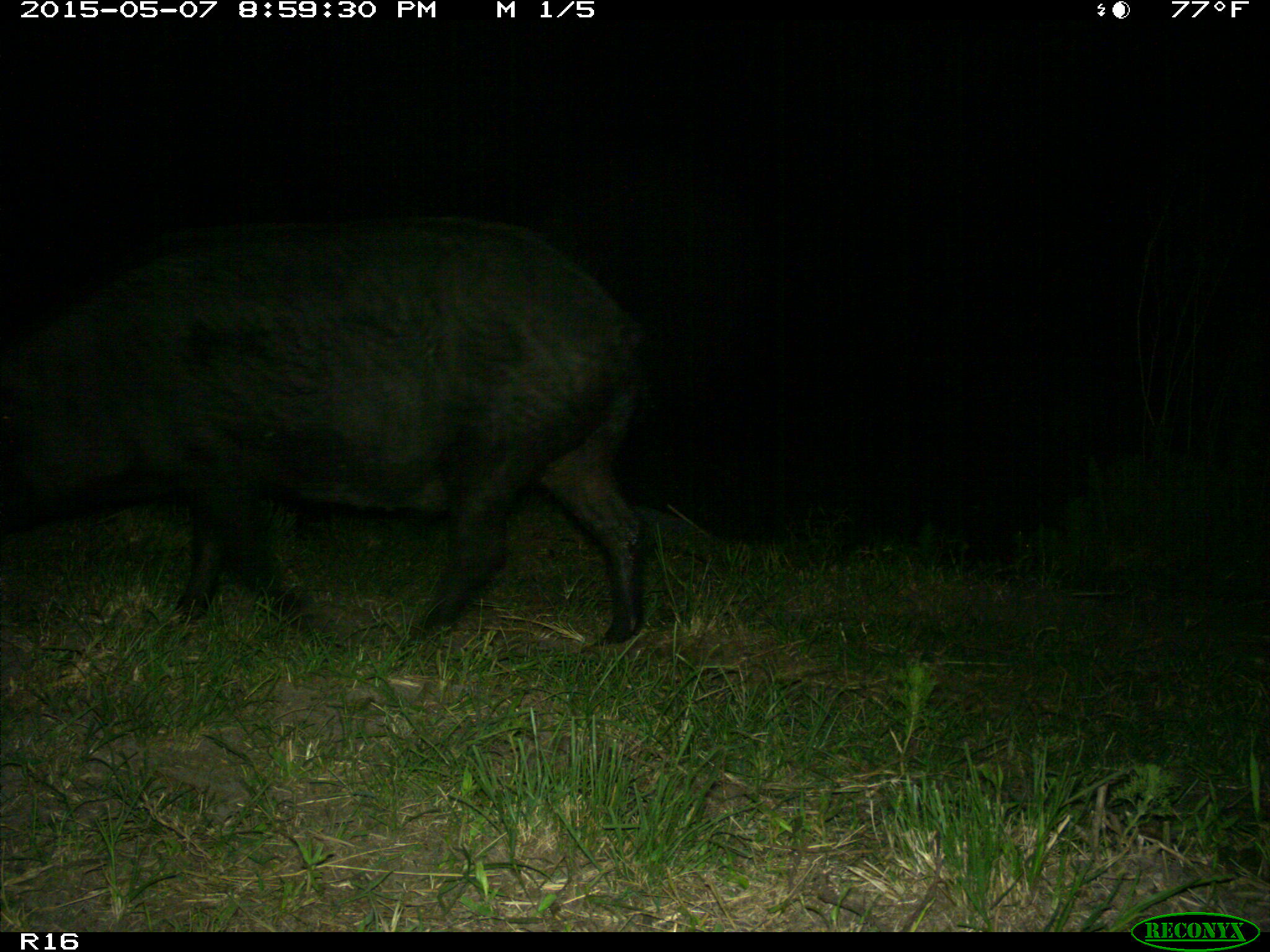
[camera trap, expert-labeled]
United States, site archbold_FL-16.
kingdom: Animalia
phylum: Chordata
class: Mammalia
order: Artiodactyla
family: Suidae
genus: Sus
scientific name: Sus scrofa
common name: wild boar